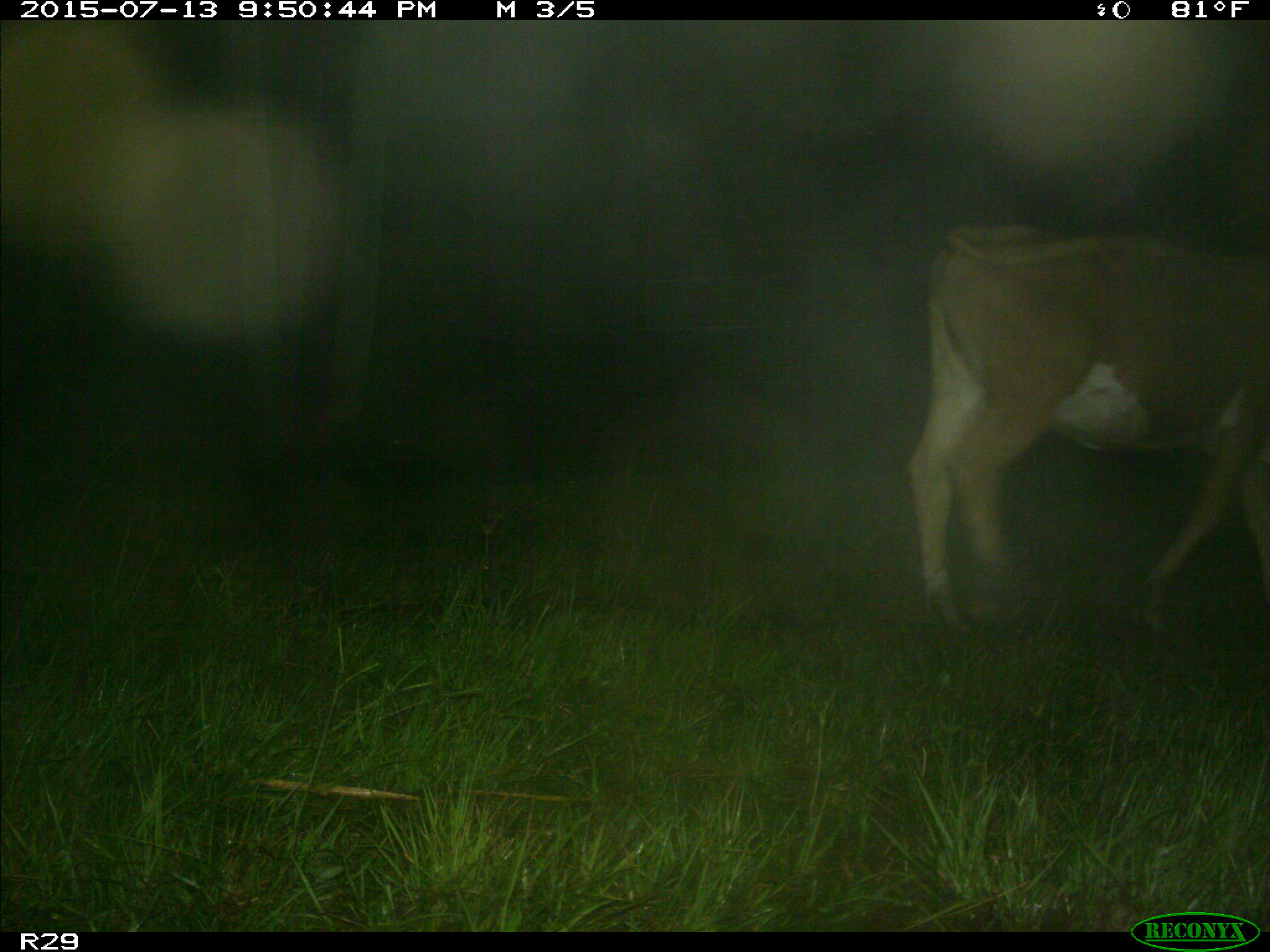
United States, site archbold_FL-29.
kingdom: Animalia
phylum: Chordata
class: Mammalia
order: Artiodactyla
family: Bovidae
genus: Bos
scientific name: Bos taurus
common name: domestic cow